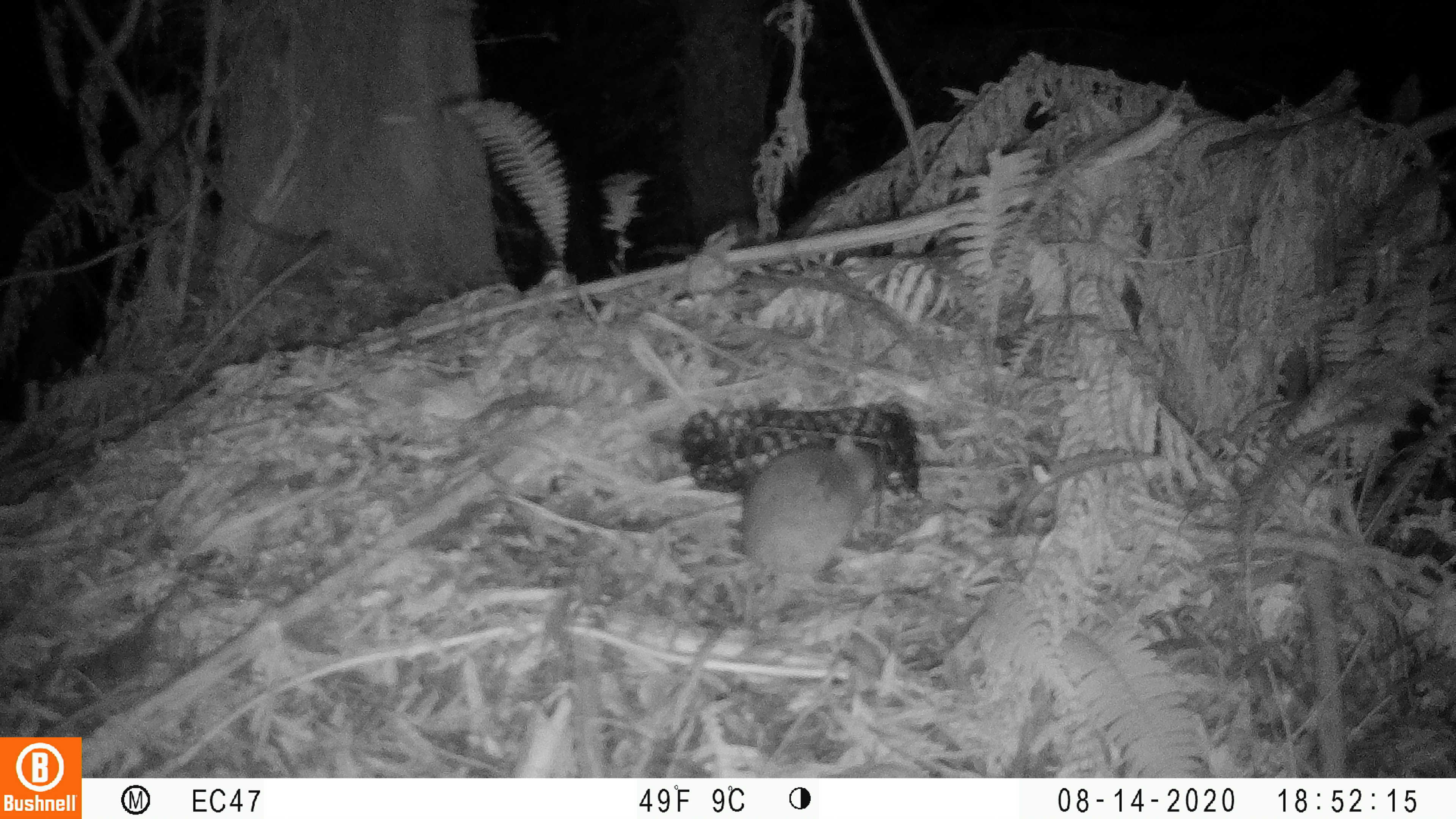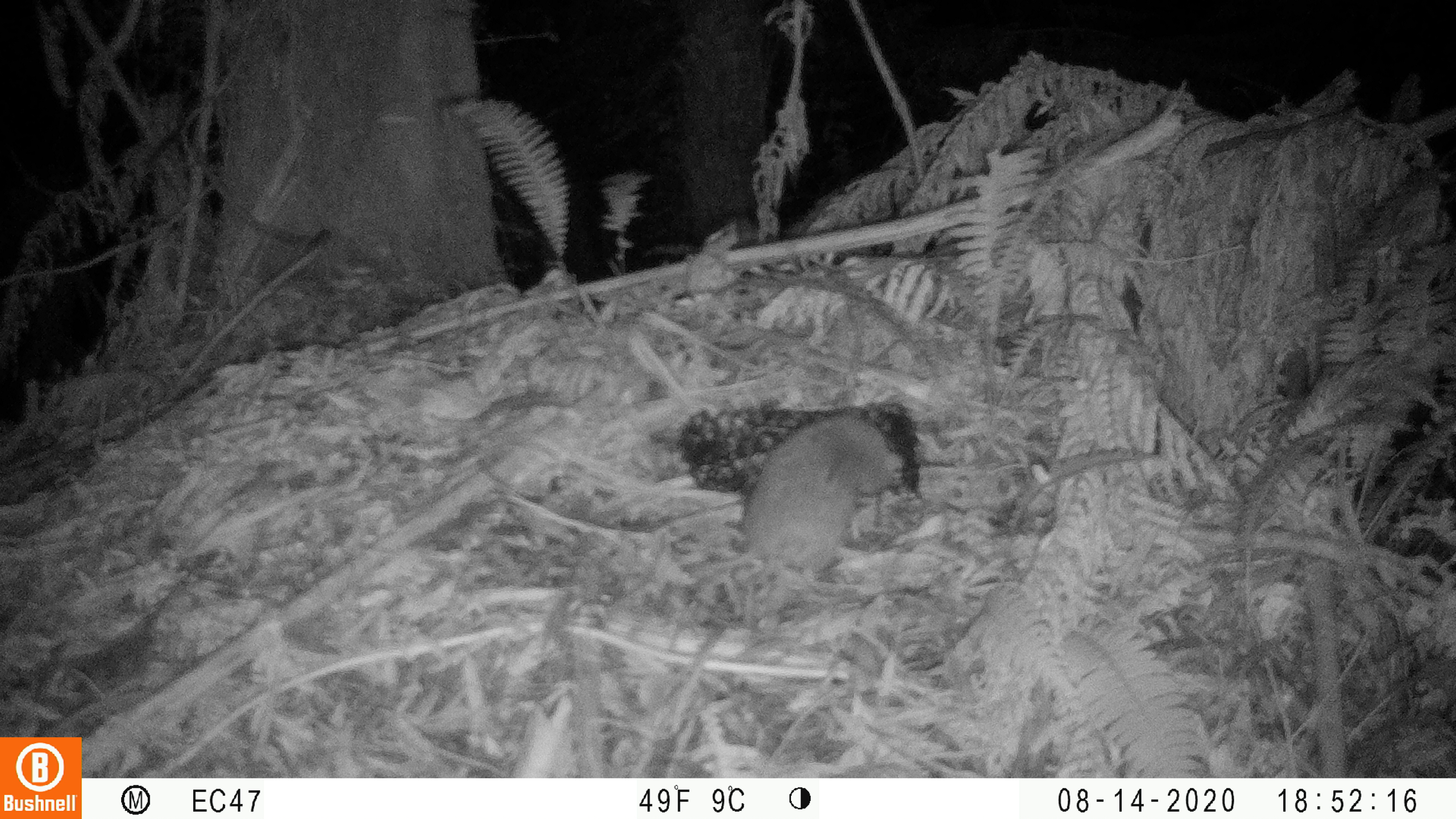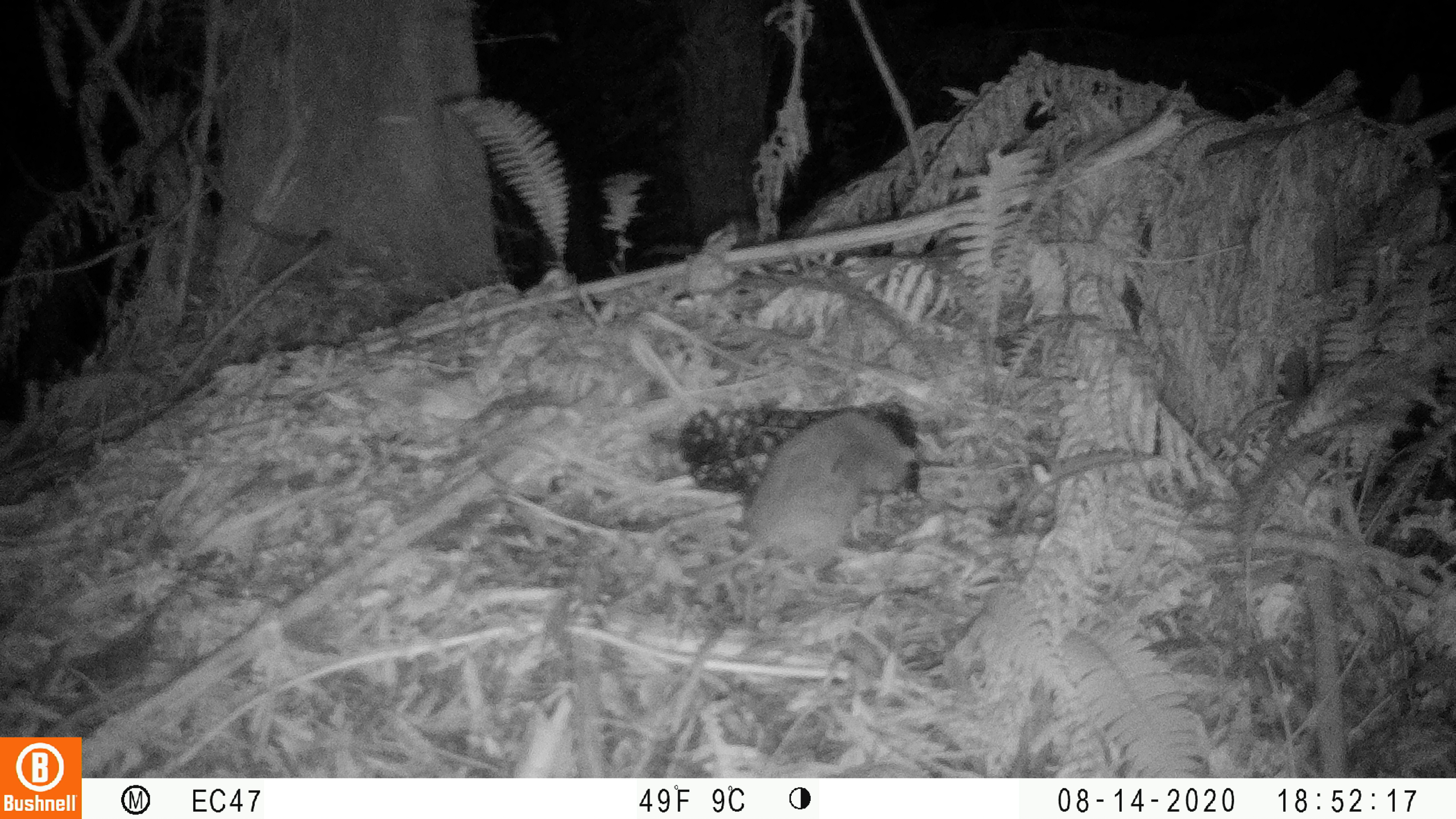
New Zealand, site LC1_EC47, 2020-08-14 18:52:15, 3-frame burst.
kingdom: Animalia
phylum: Chordata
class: Mammalia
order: Rodentia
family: Muridae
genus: Rattus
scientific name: Rattus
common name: rat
Rat (Rattus).